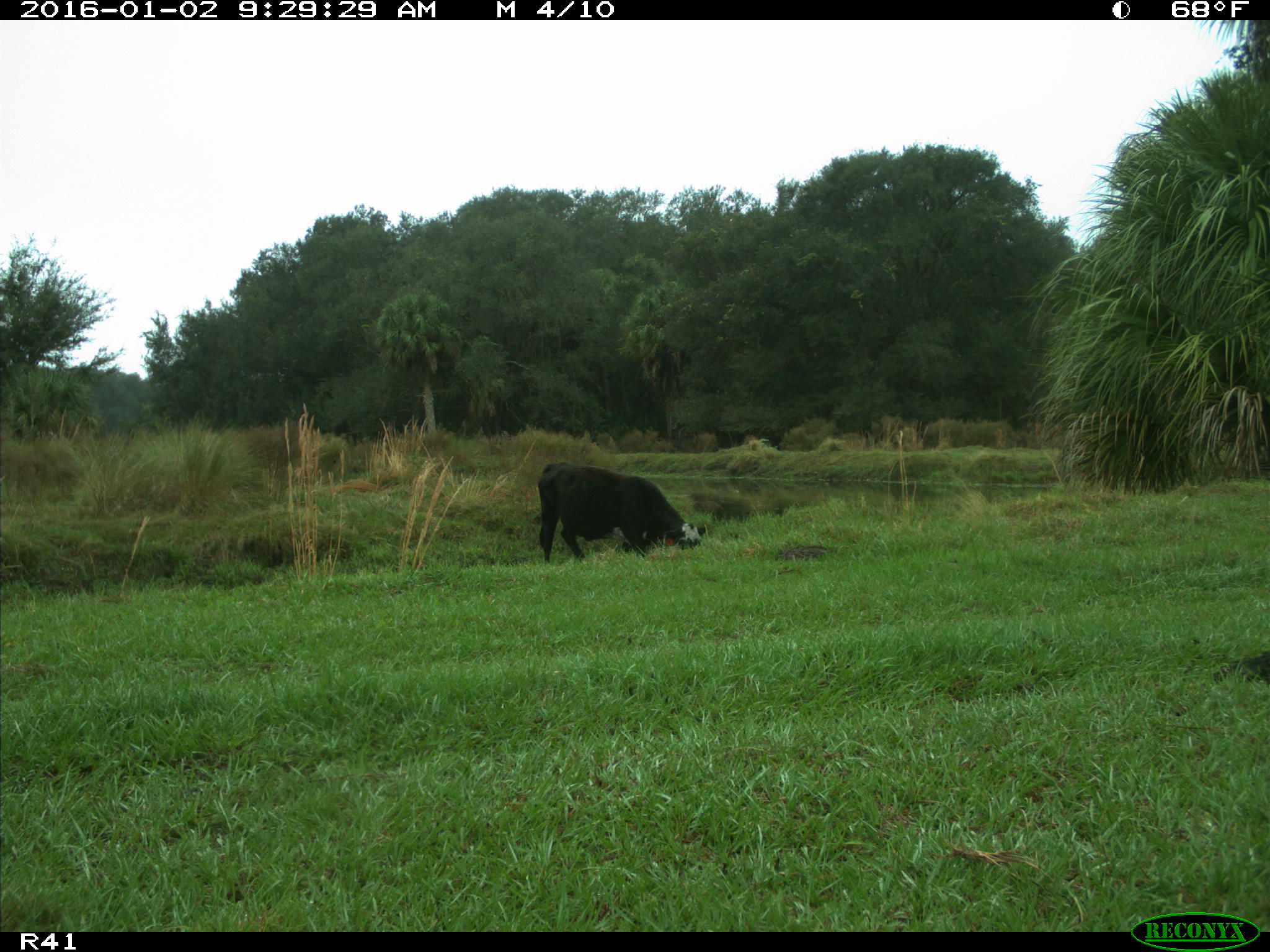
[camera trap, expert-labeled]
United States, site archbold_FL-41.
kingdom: Animalia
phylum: Chordata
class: Mammalia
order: Artiodactyla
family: Bovidae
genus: Bos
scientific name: Bos taurus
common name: domestic cow